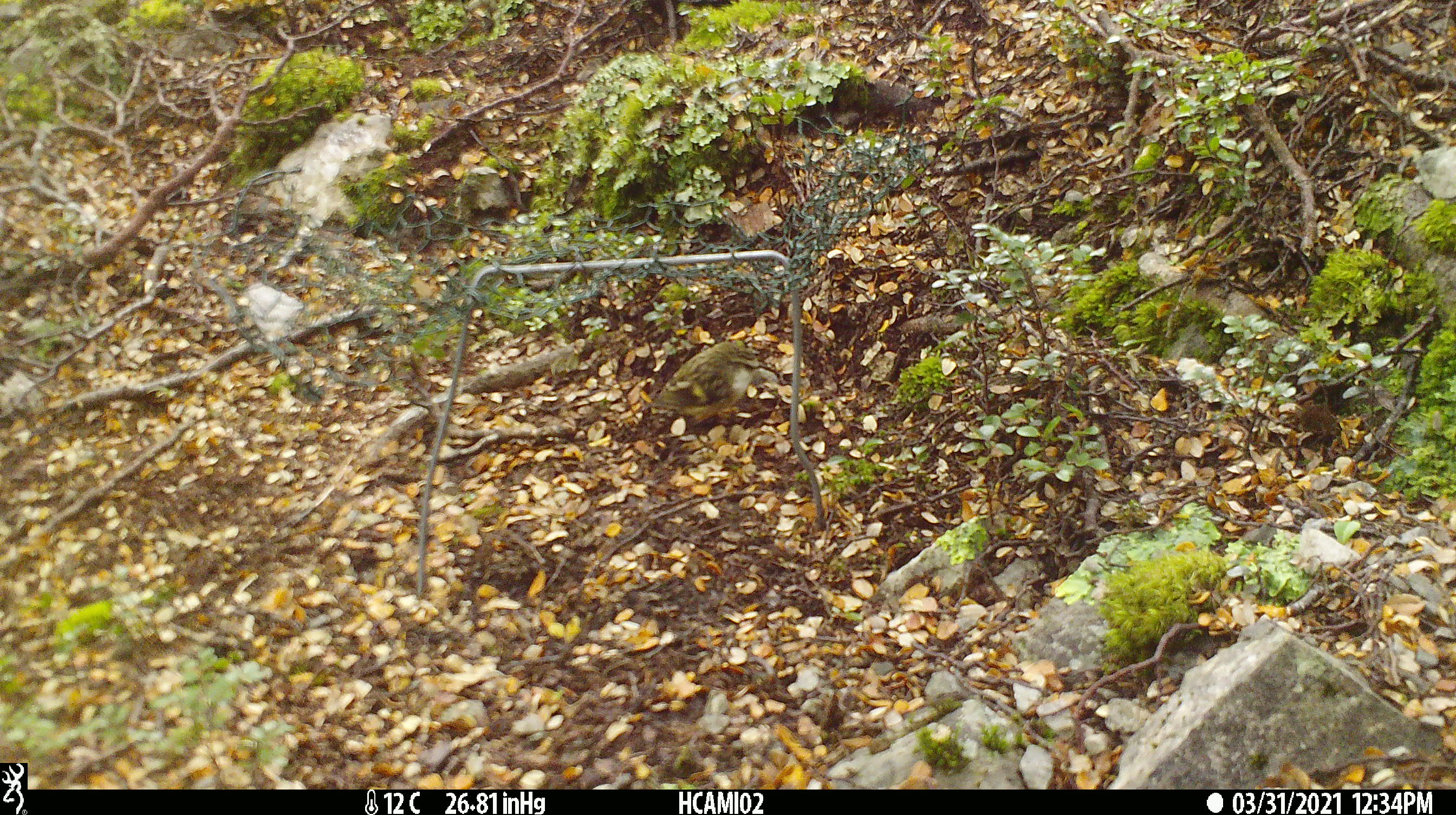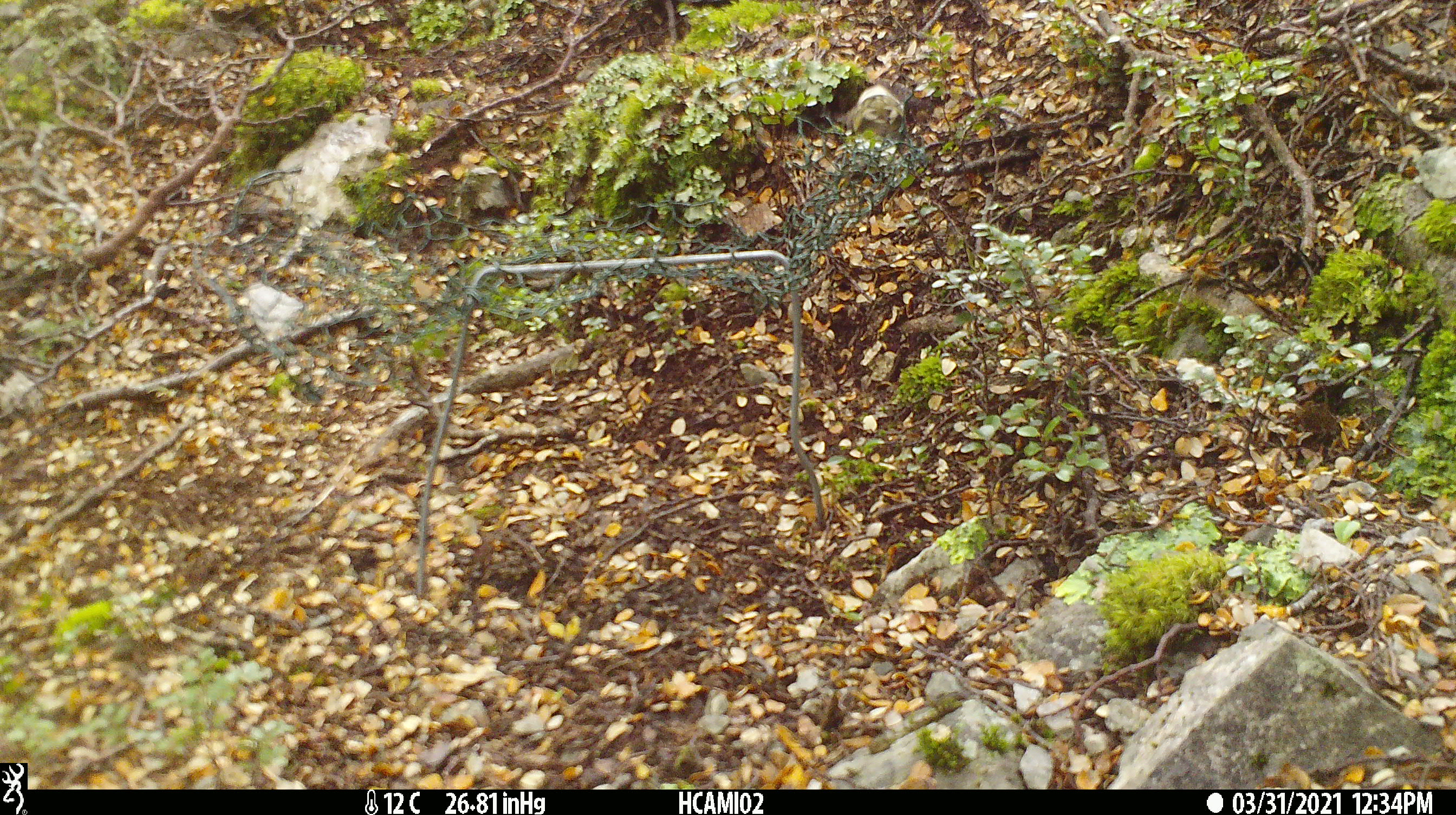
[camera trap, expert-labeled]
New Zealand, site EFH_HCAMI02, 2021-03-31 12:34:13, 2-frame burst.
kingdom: Animalia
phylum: Chordata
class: Aves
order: Passeriformes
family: Acanthisittidae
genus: Acanthisitta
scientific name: Acanthisitta chloris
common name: rifleman